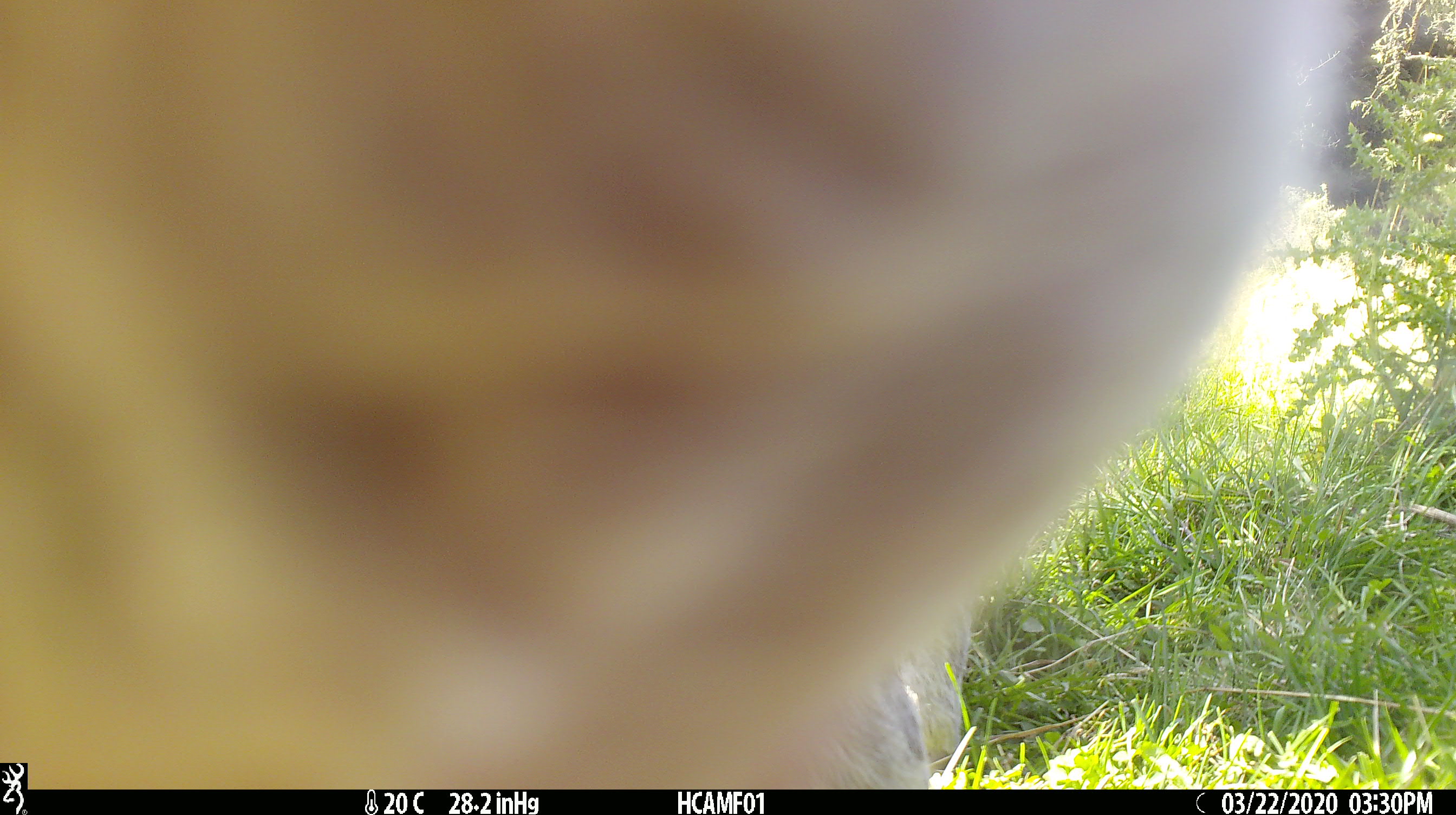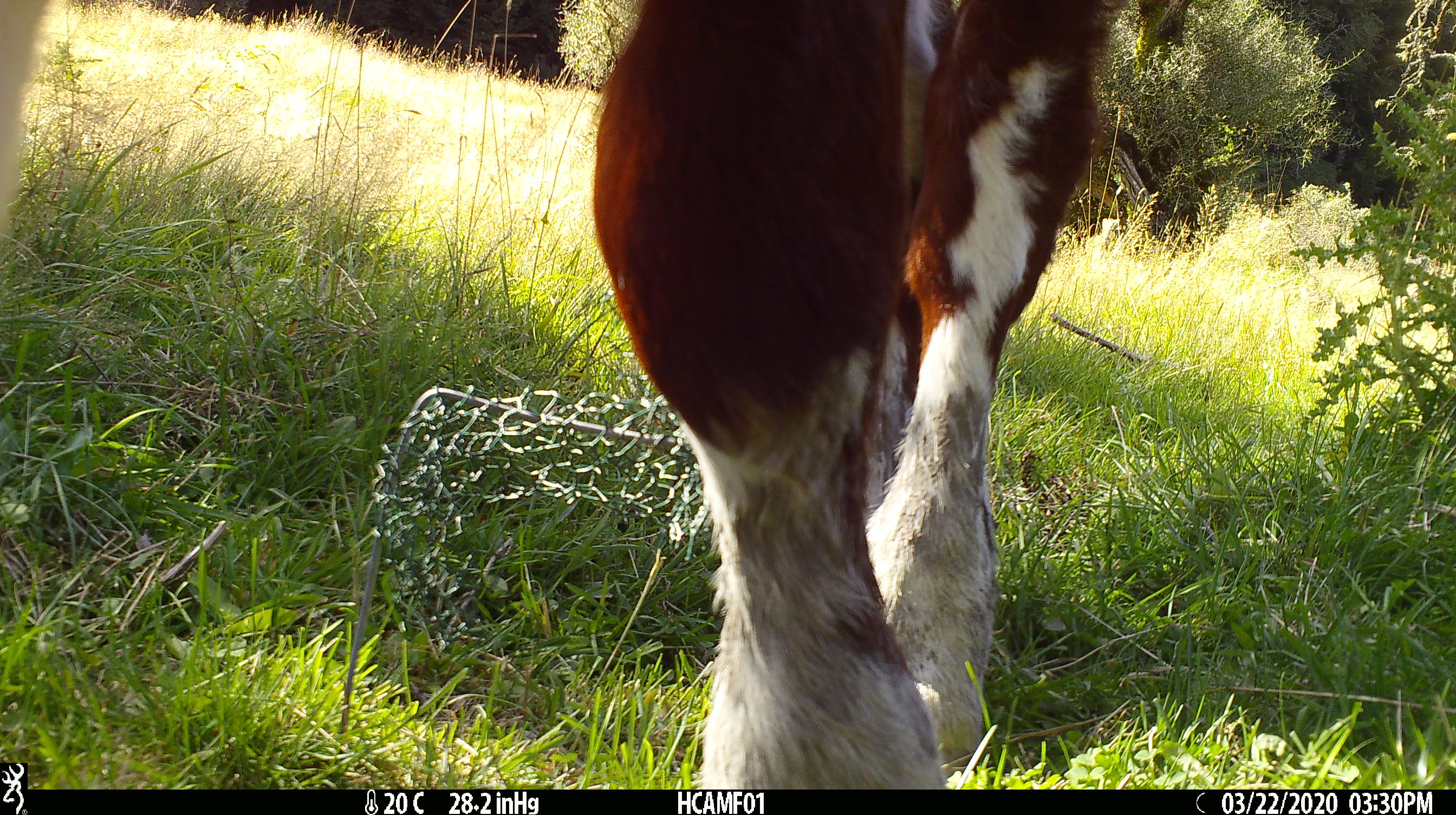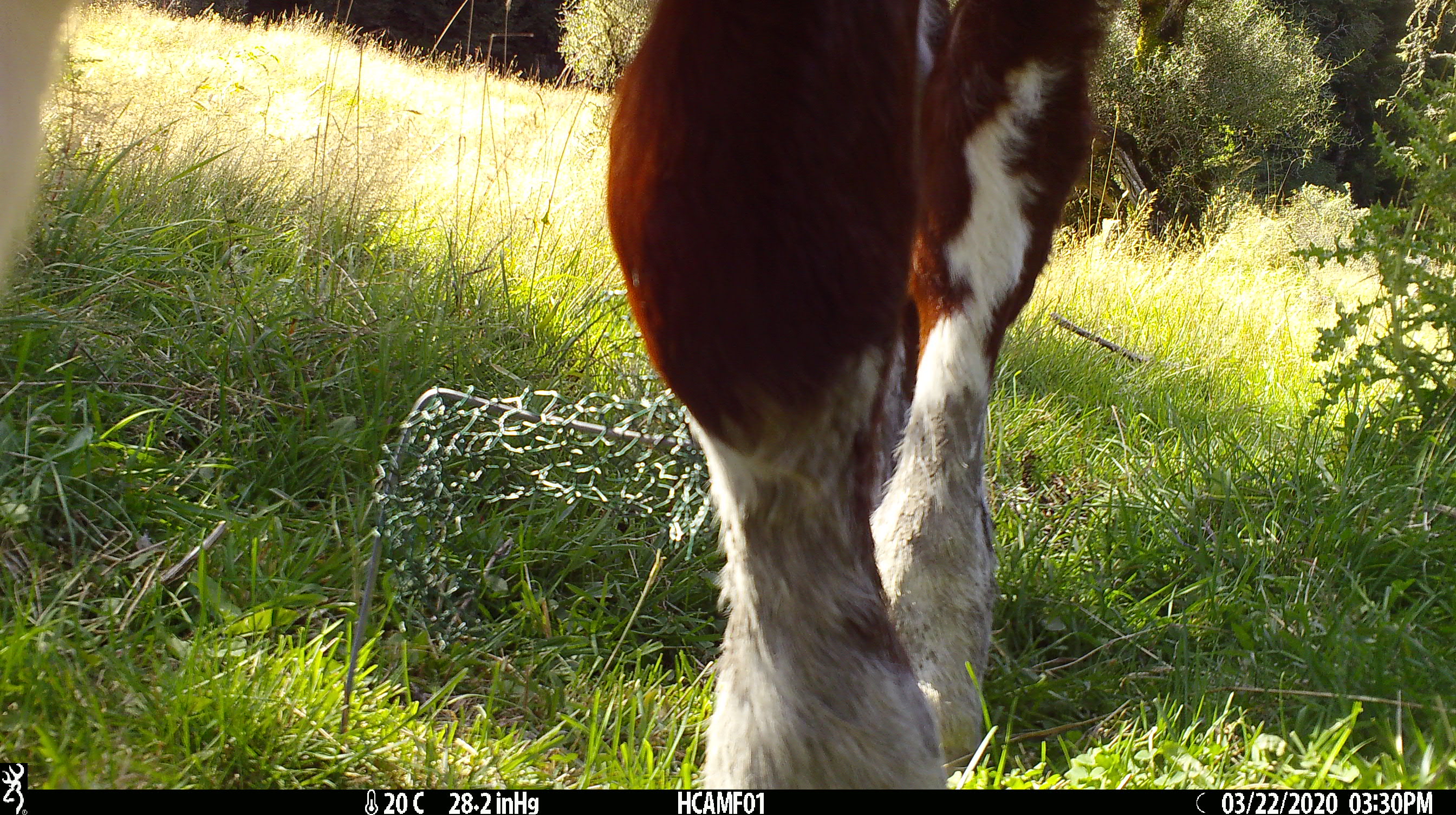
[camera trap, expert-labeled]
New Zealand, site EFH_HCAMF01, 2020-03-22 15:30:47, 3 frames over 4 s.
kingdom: Animalia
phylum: Chordata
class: Mammalia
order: Artiodactyla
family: Bovidae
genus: Bos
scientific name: Bos taurus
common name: domestic cow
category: cow